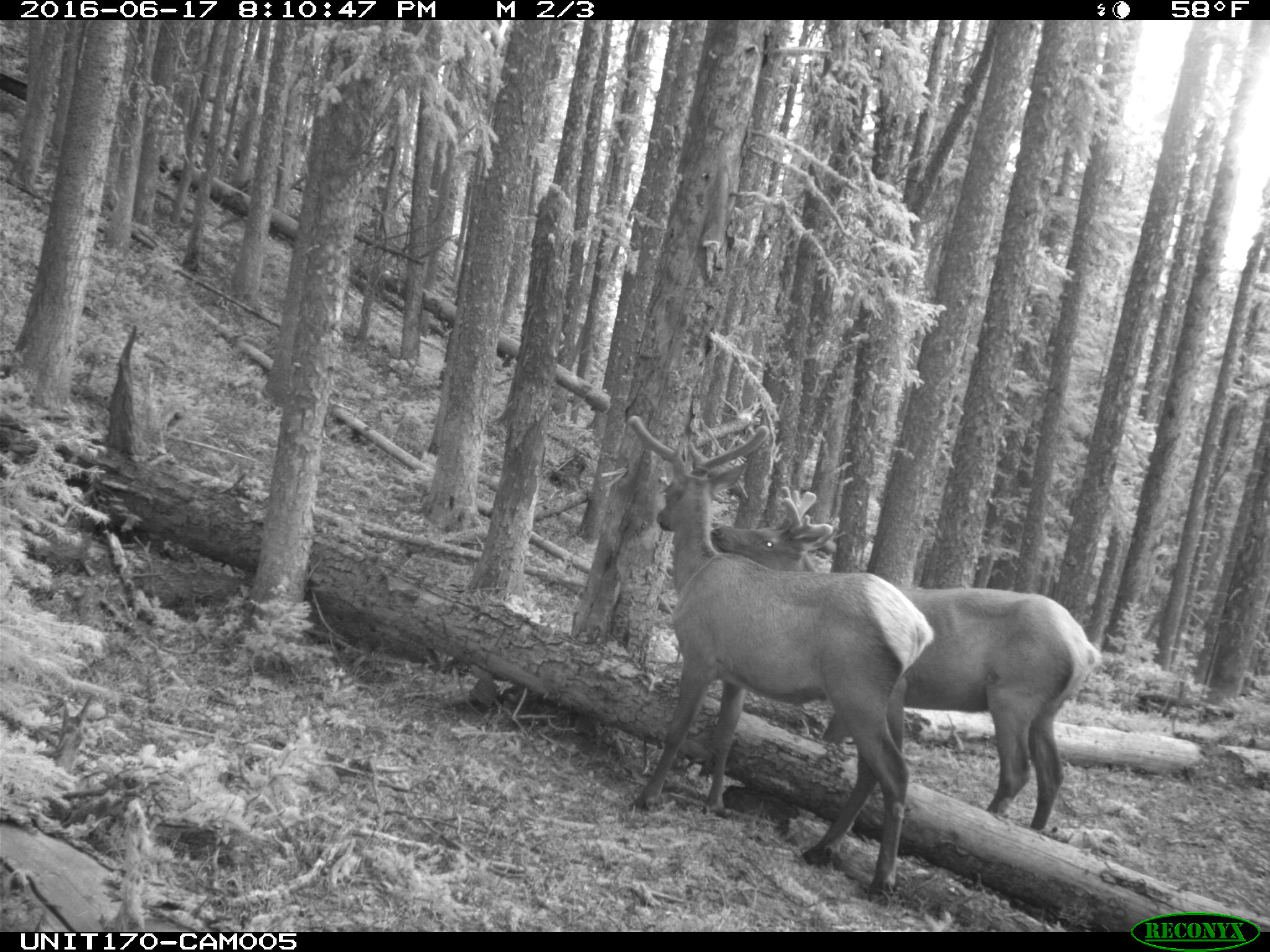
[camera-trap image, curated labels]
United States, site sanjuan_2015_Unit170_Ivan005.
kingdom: Animalia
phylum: Chordata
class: Mammalia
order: Artiodactyla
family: Cervidae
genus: Cervus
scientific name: Cervus elaphus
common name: red deer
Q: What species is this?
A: Cervus elaphus (red deer).